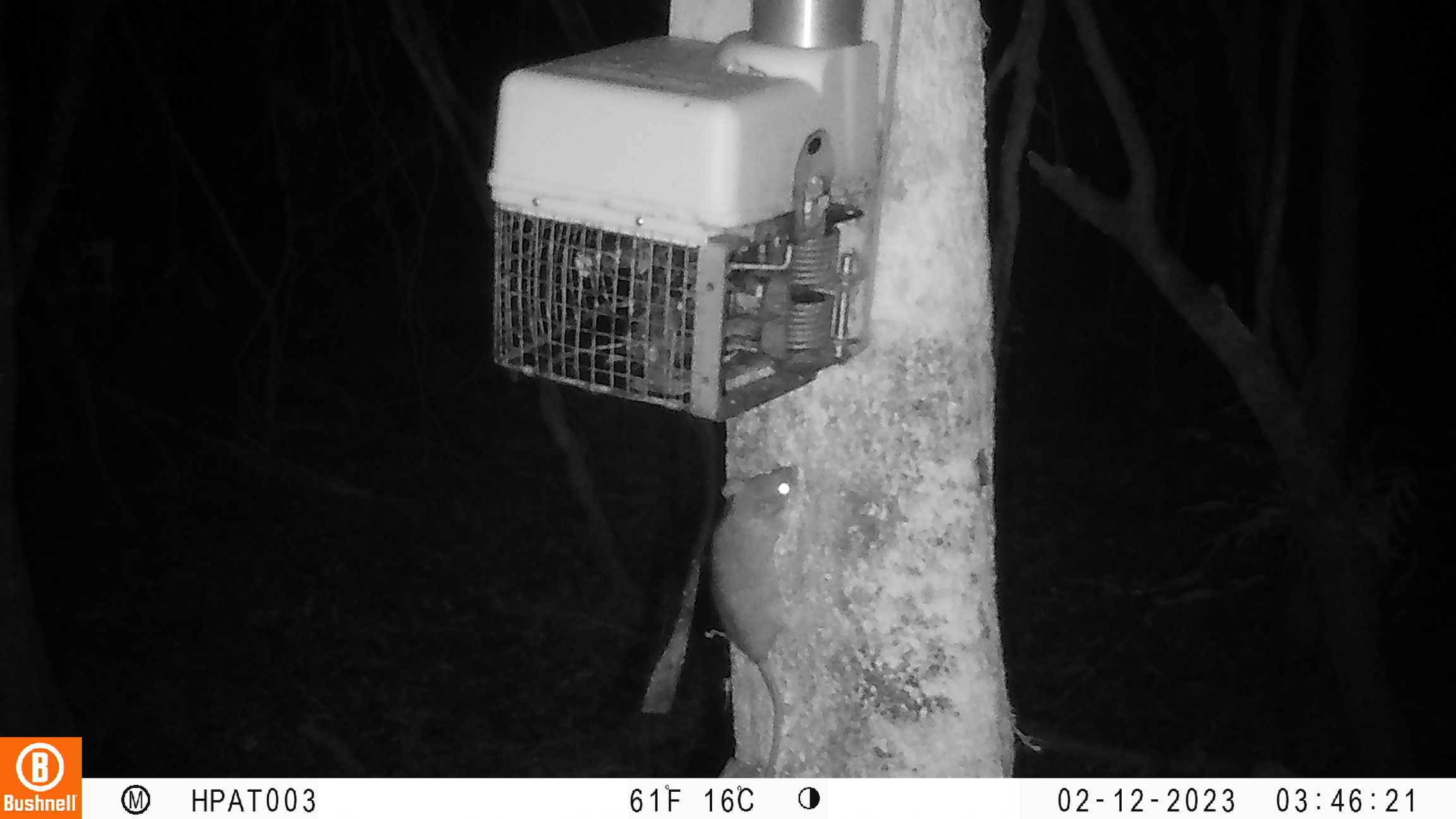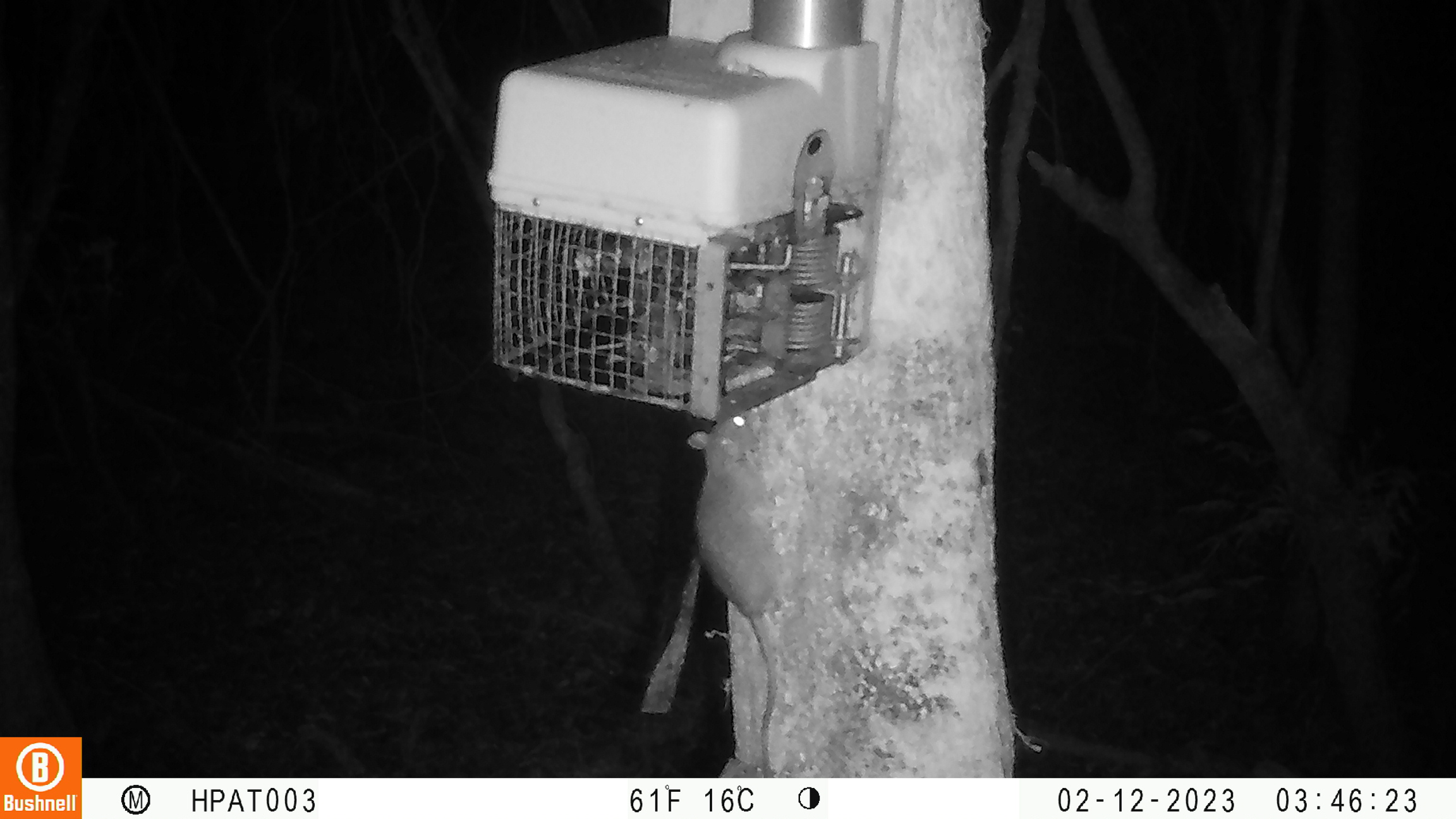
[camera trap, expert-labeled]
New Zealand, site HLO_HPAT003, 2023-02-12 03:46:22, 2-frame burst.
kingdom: Animalia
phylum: Chordata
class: Mammalia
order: Rodentia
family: Muridae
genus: Rattus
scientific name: Rattus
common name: rat